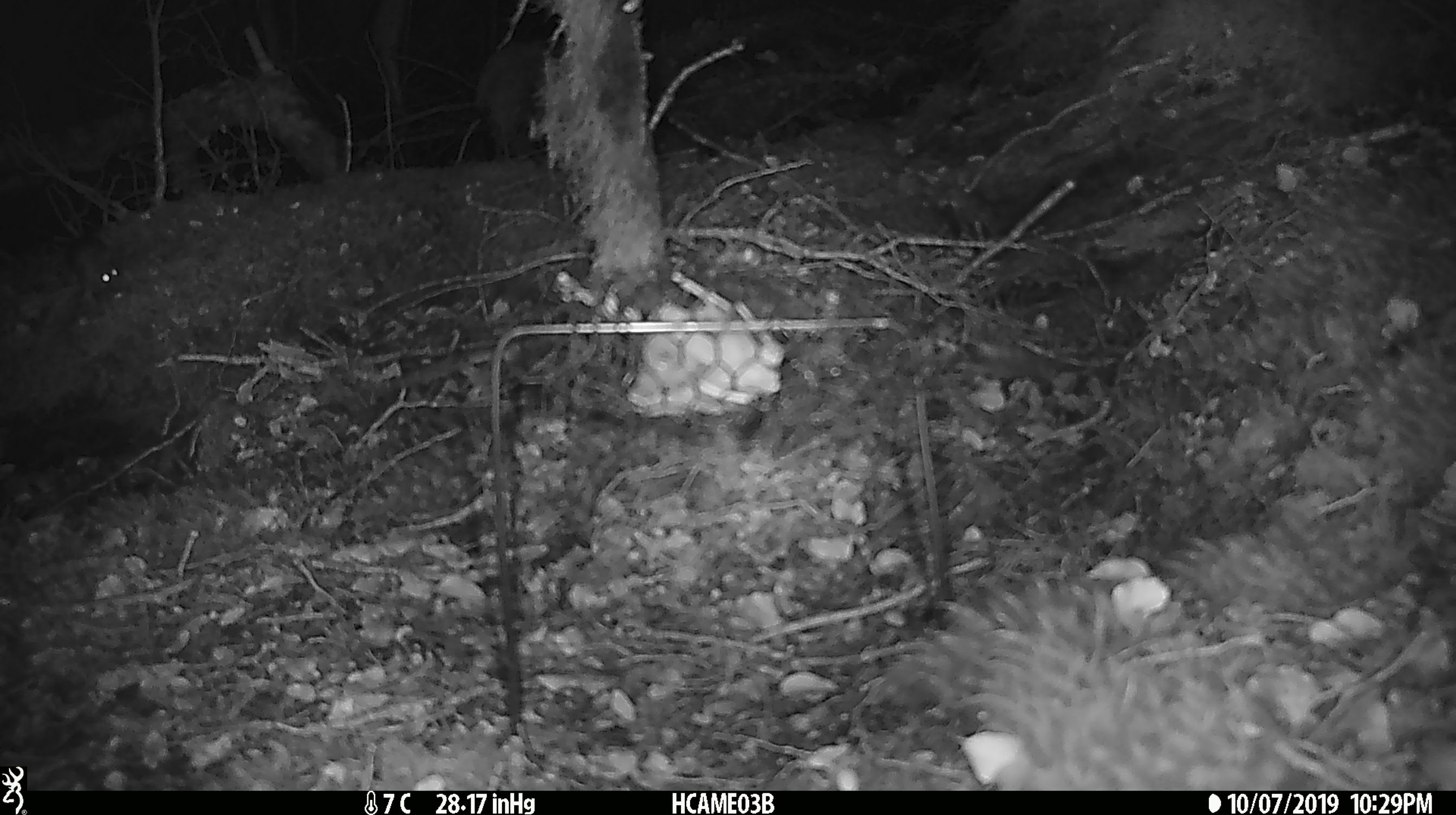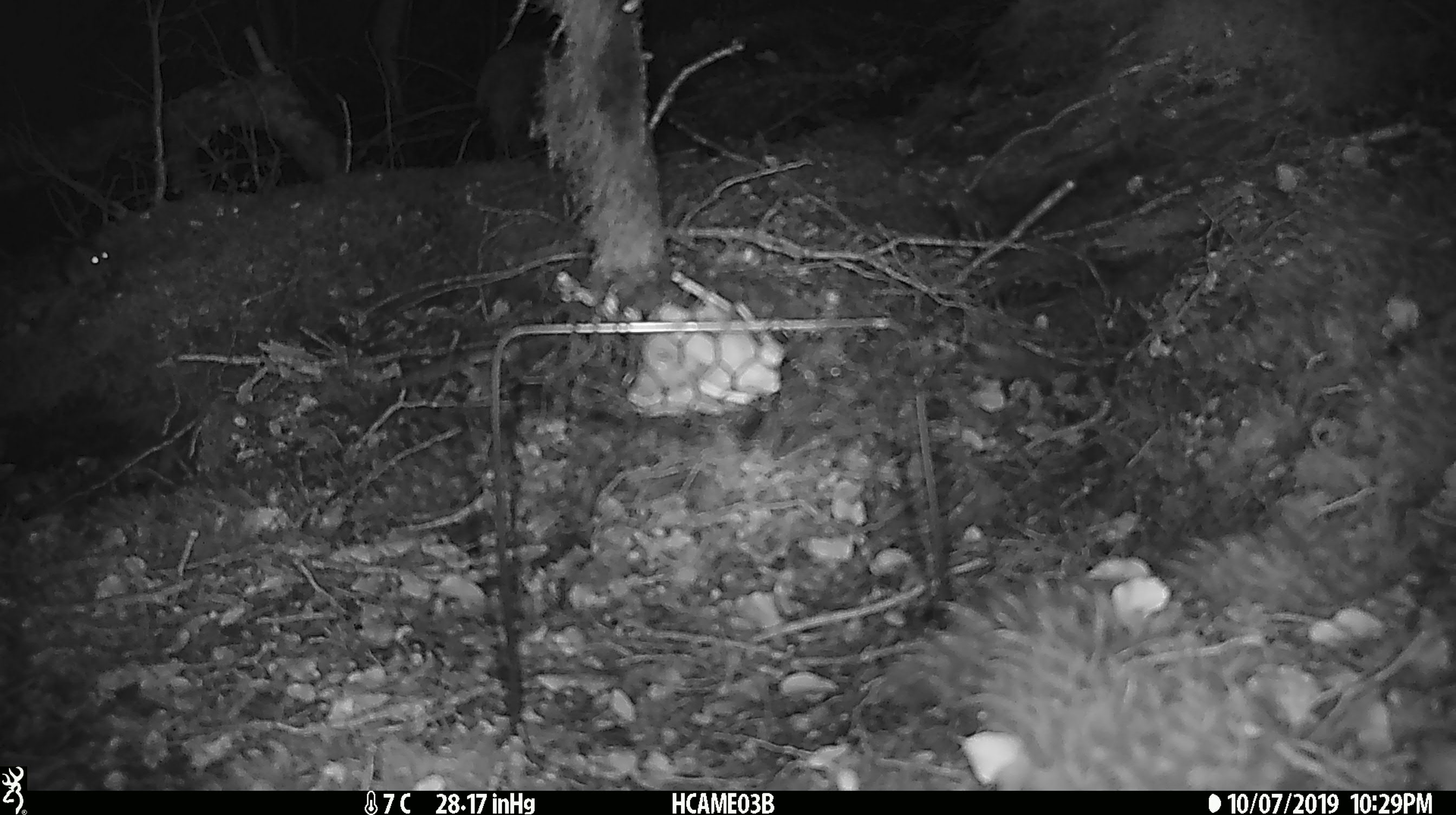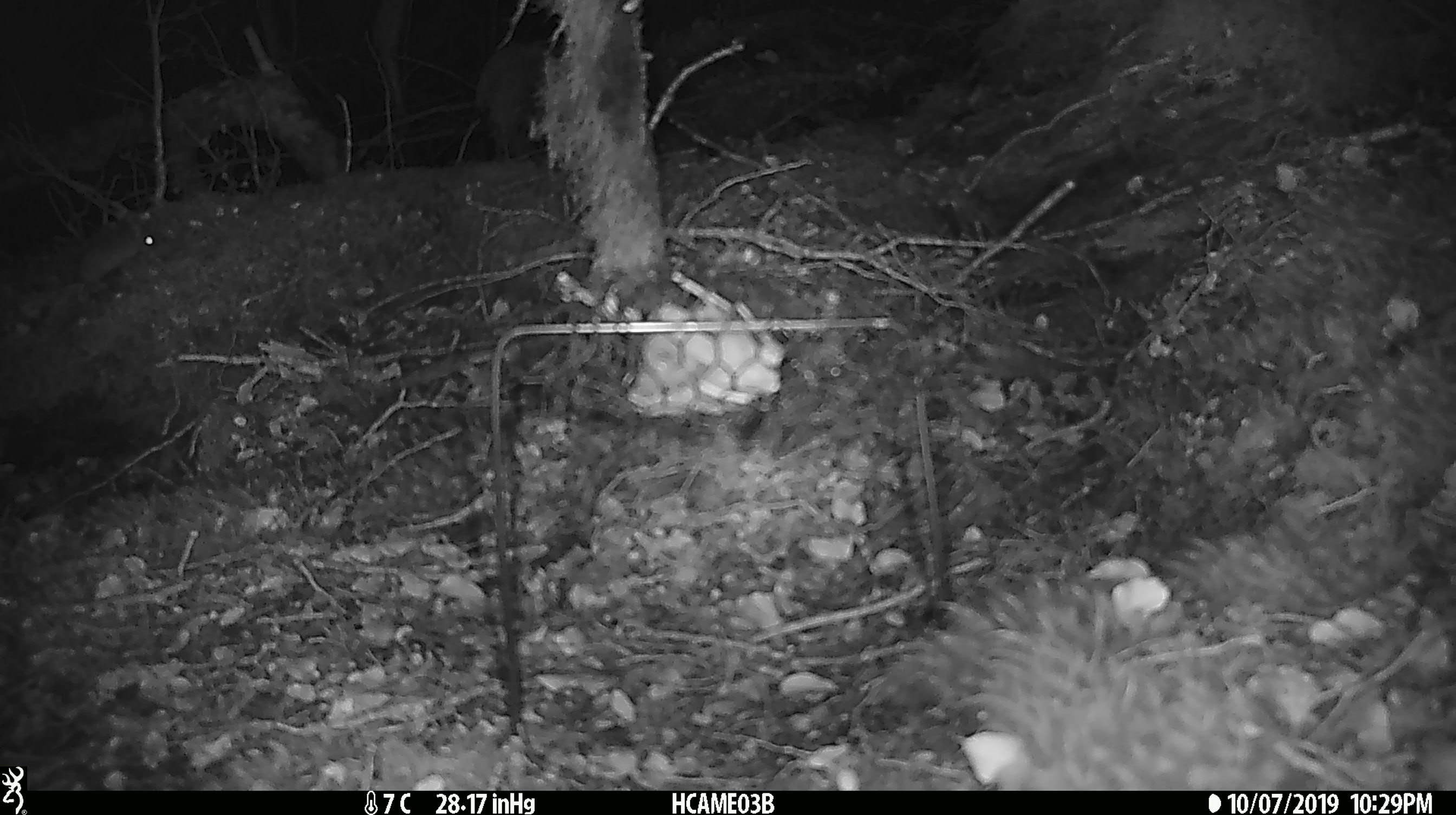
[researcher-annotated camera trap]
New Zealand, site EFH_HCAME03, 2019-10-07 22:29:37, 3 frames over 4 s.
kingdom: Animalia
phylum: Chordata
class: Mammalia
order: Rodentia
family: Muridae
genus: Mus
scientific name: Mus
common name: mouse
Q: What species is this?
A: Mouse (Mus).